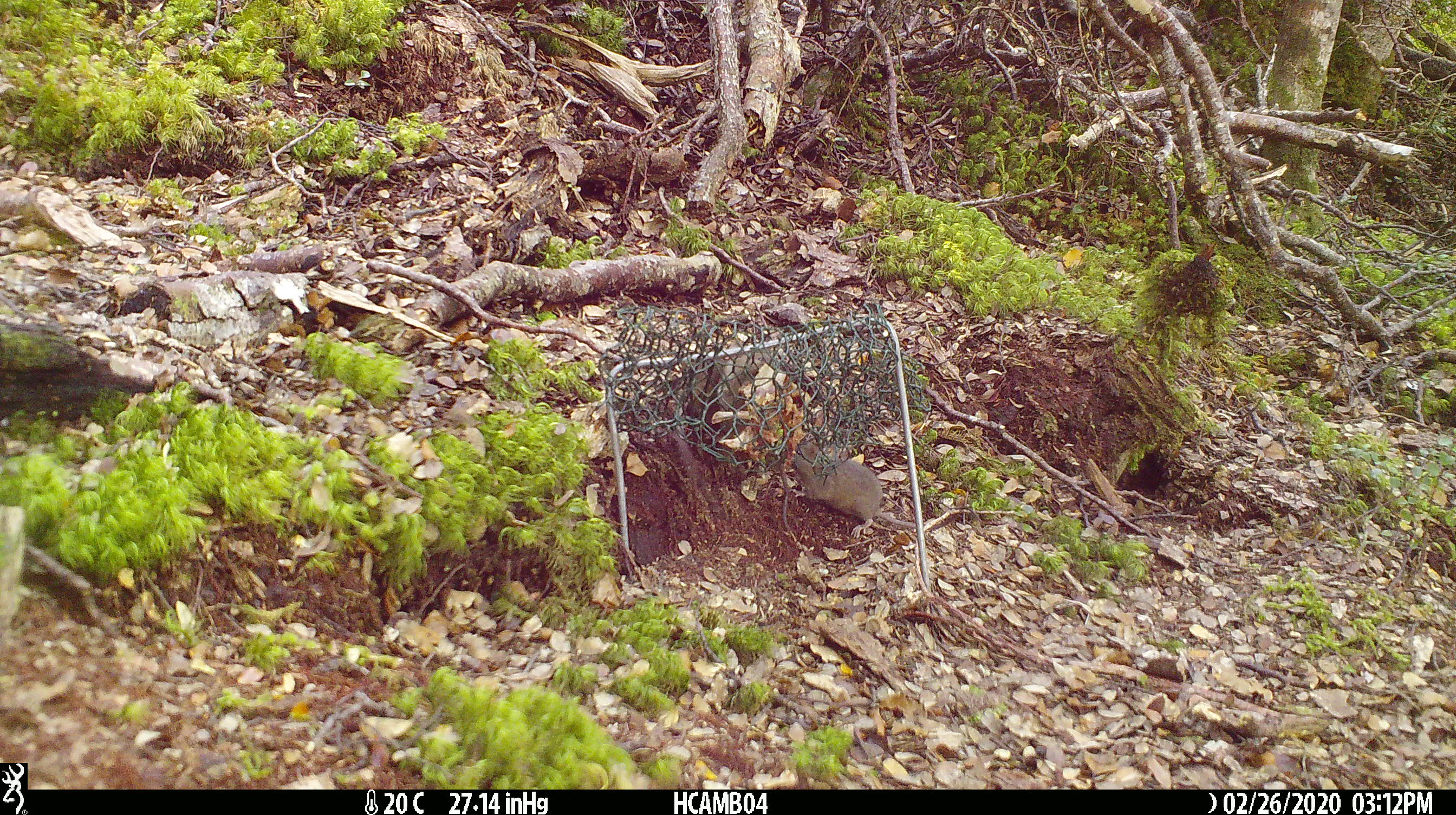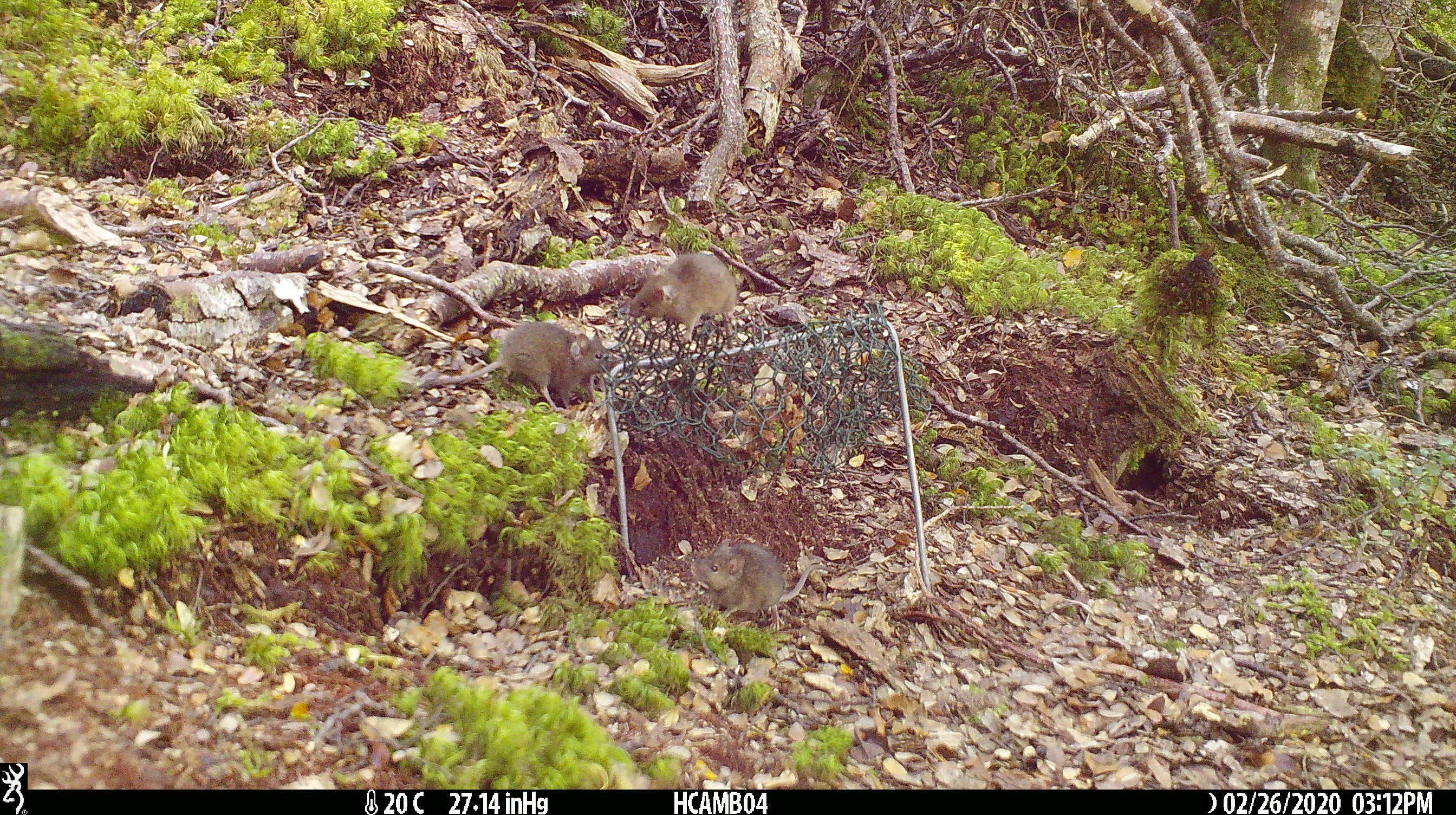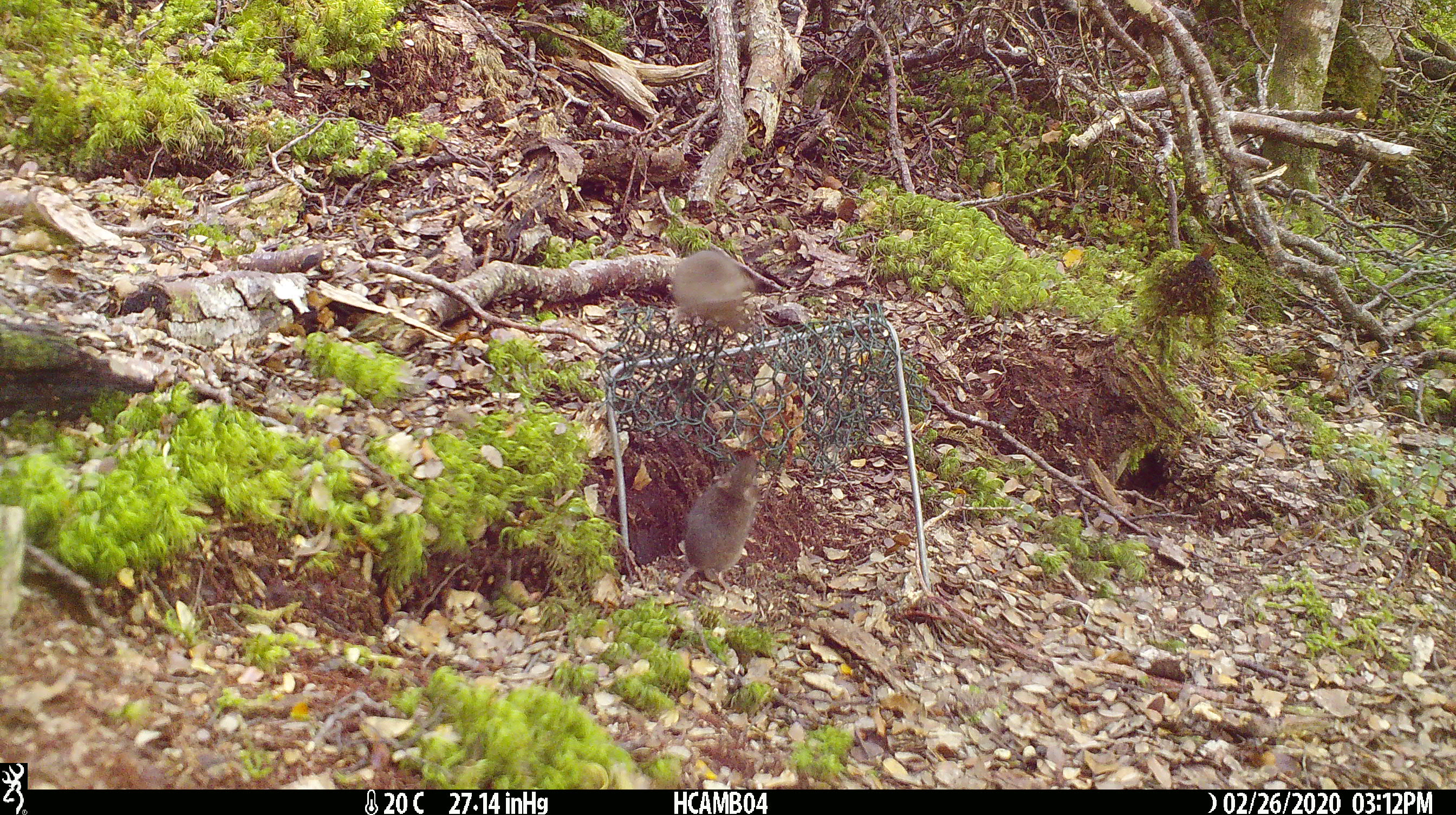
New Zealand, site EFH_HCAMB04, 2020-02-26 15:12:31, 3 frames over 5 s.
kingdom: Animalia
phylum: Chordata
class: Mammalia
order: Rodentia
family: Muridae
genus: Mus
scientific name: Mus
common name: mouse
Mouse (Mus).